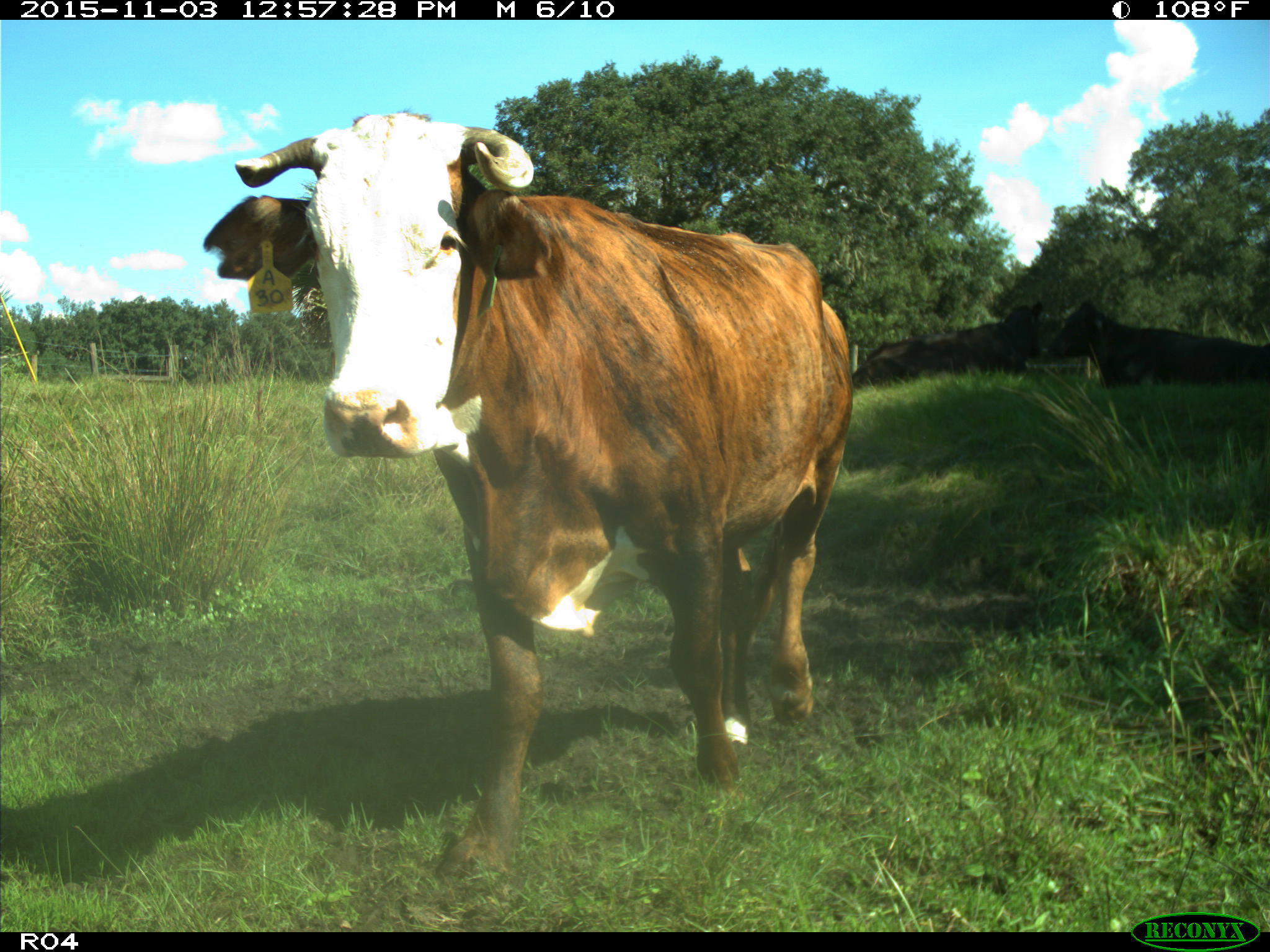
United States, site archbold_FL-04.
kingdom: Animalia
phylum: Chordata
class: Mammalia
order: Artiodactyla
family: Bovidae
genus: Bos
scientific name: Bos taurus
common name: domestic cow